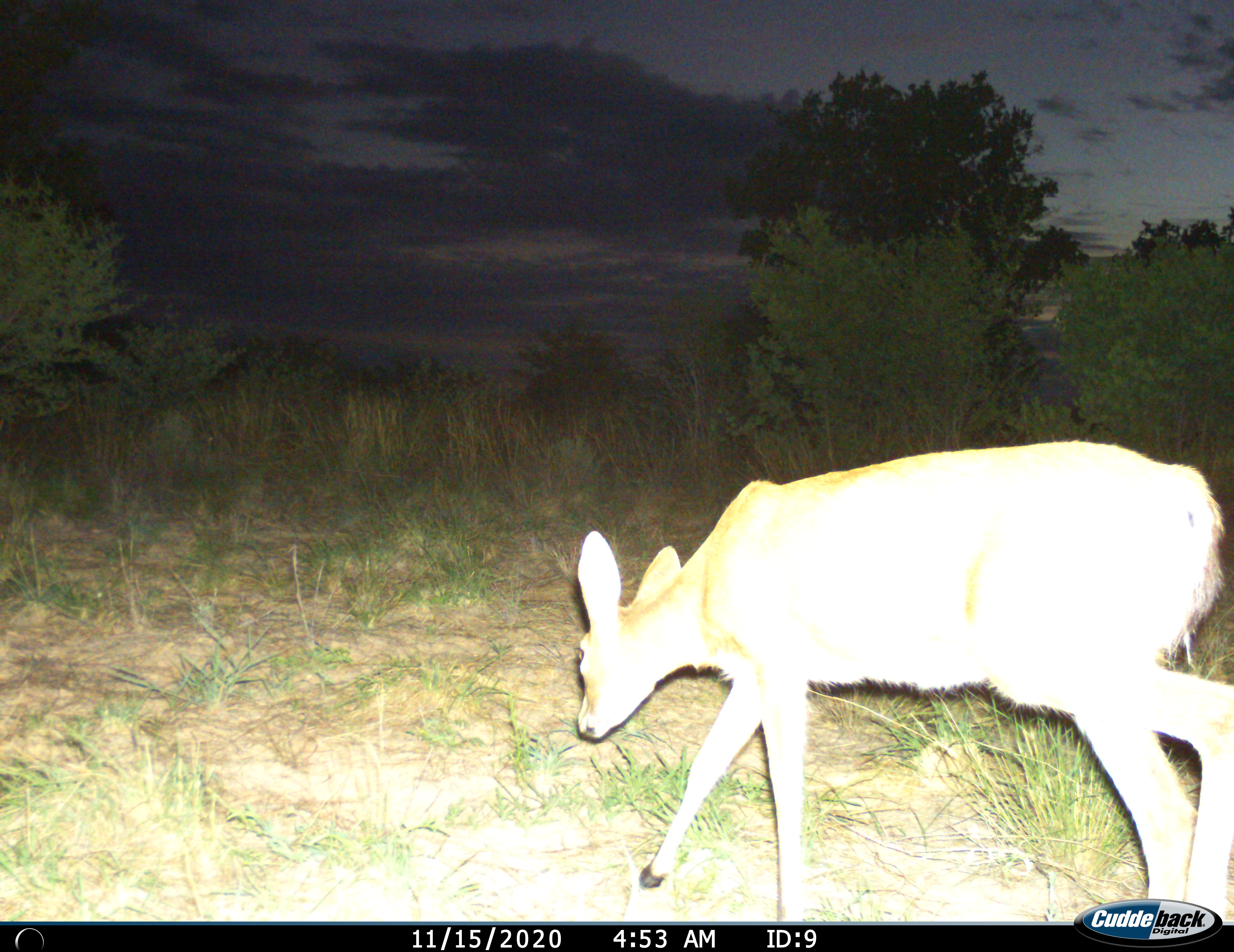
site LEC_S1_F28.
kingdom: Animalia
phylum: Chordata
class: Mammalia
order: Artiodactyla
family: Bovidae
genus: Sylvicapra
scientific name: Sylvicapra grimmia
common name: common duiker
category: duikercommongrey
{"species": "duikercommongrey (common duiker) (Sylvicapra grimmia)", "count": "1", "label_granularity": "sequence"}